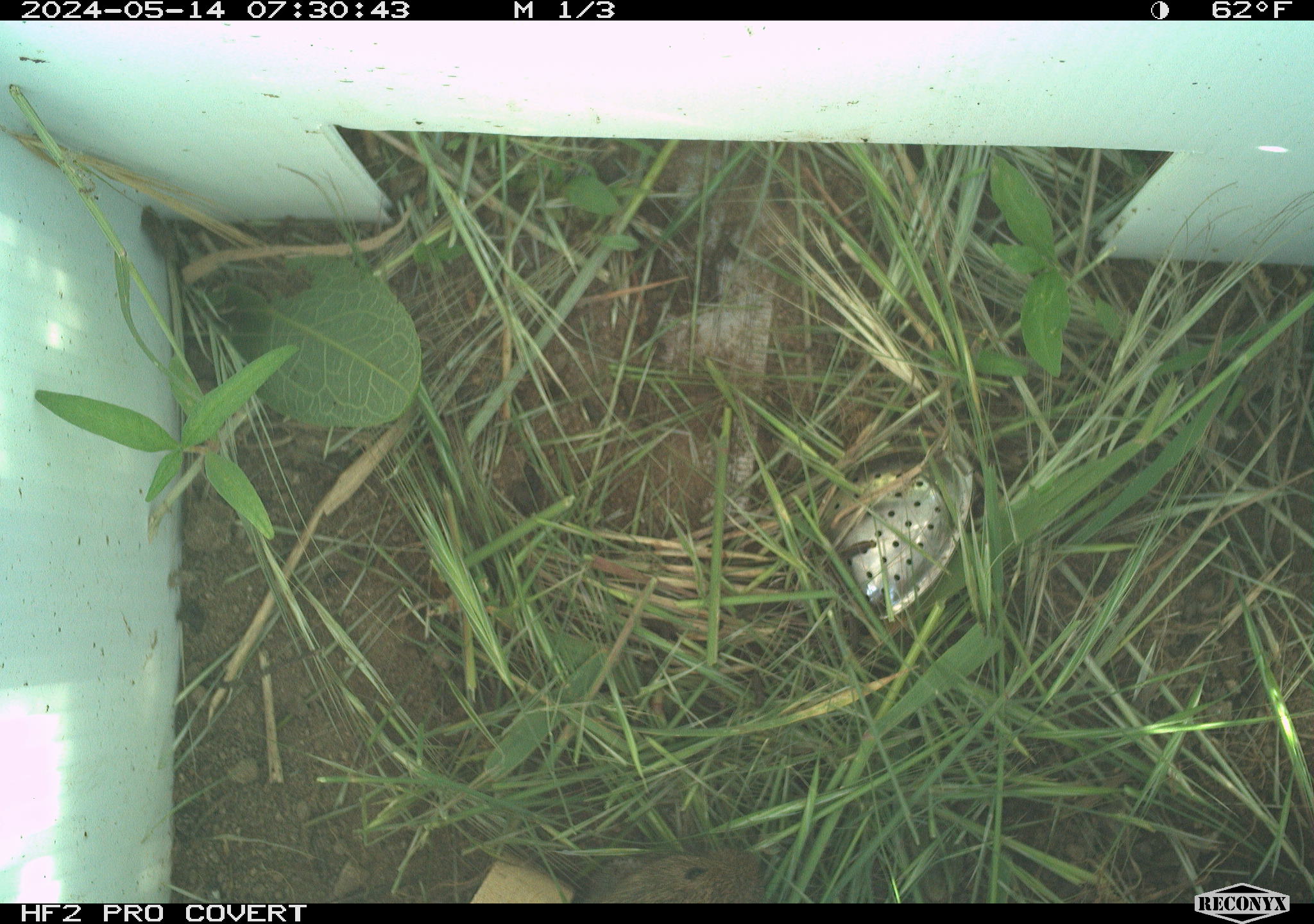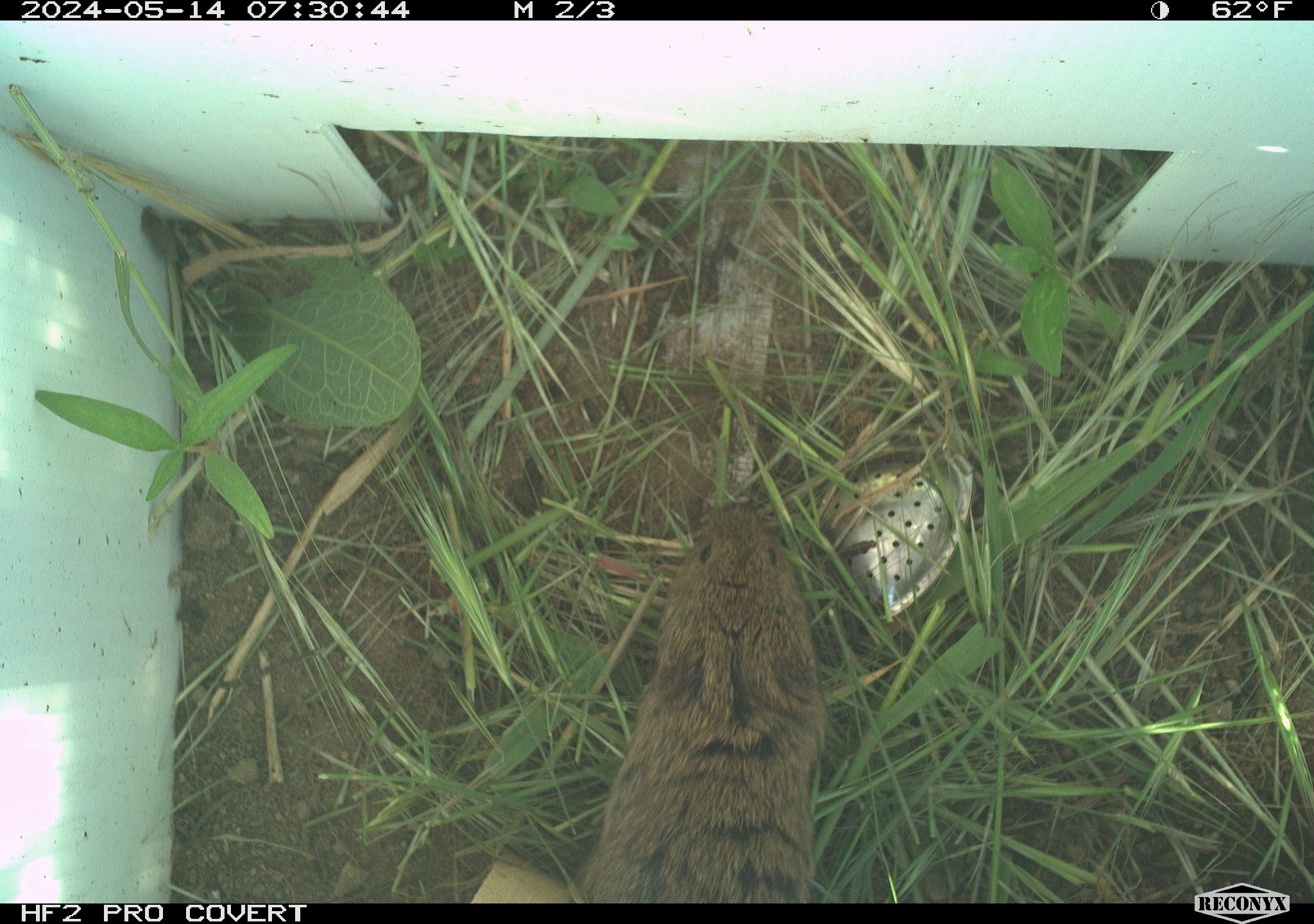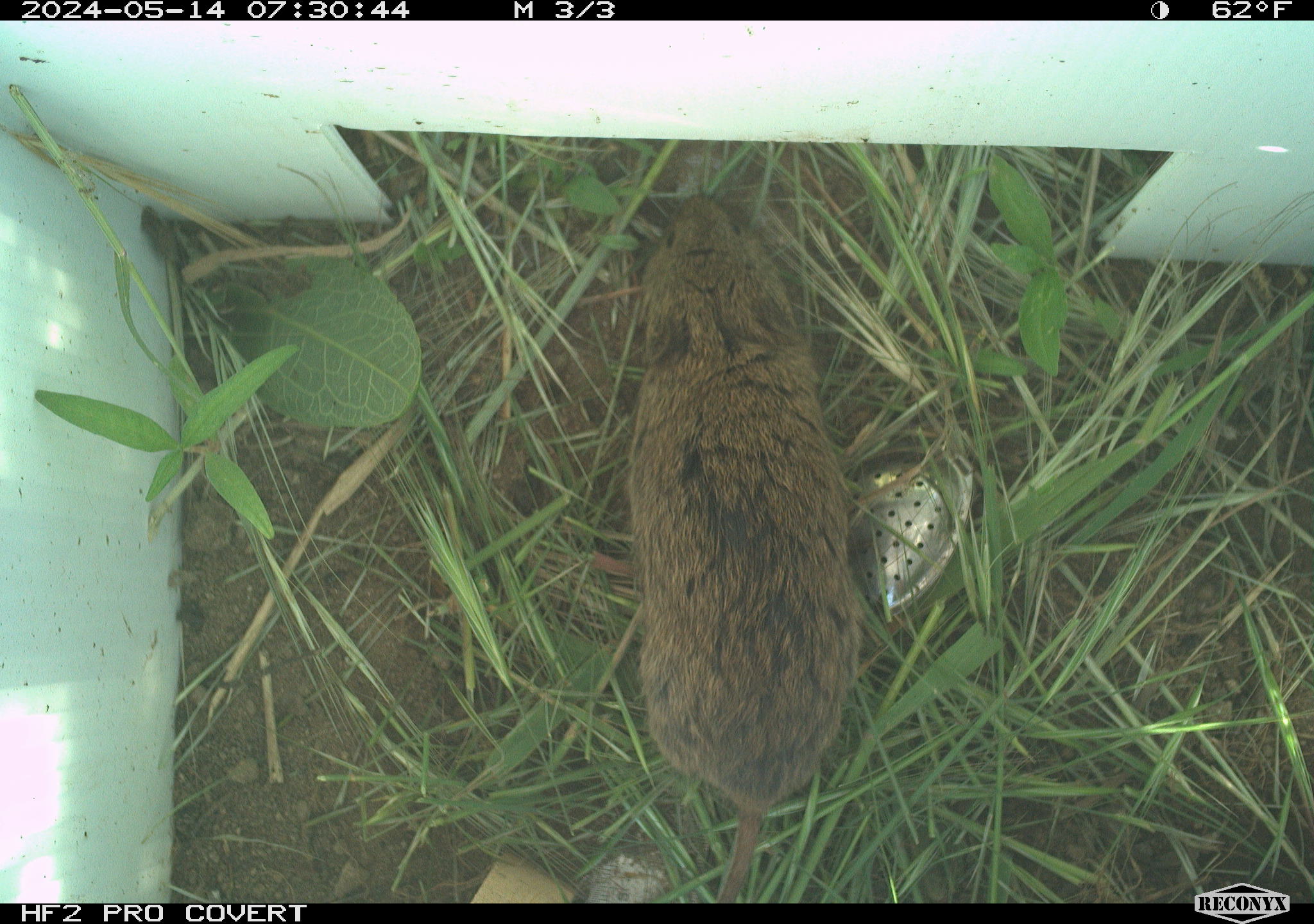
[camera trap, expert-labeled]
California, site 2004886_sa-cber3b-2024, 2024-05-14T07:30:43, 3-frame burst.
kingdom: Animalia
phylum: Chordata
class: Mammalia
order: Rodentia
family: Cricetidae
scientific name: Arvicolinae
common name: voles, lemmings, and muskrats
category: arvicolinae subfamily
Arvicolinae subfamily (voles, lemmings, and muskrats) (Arvicolinae).